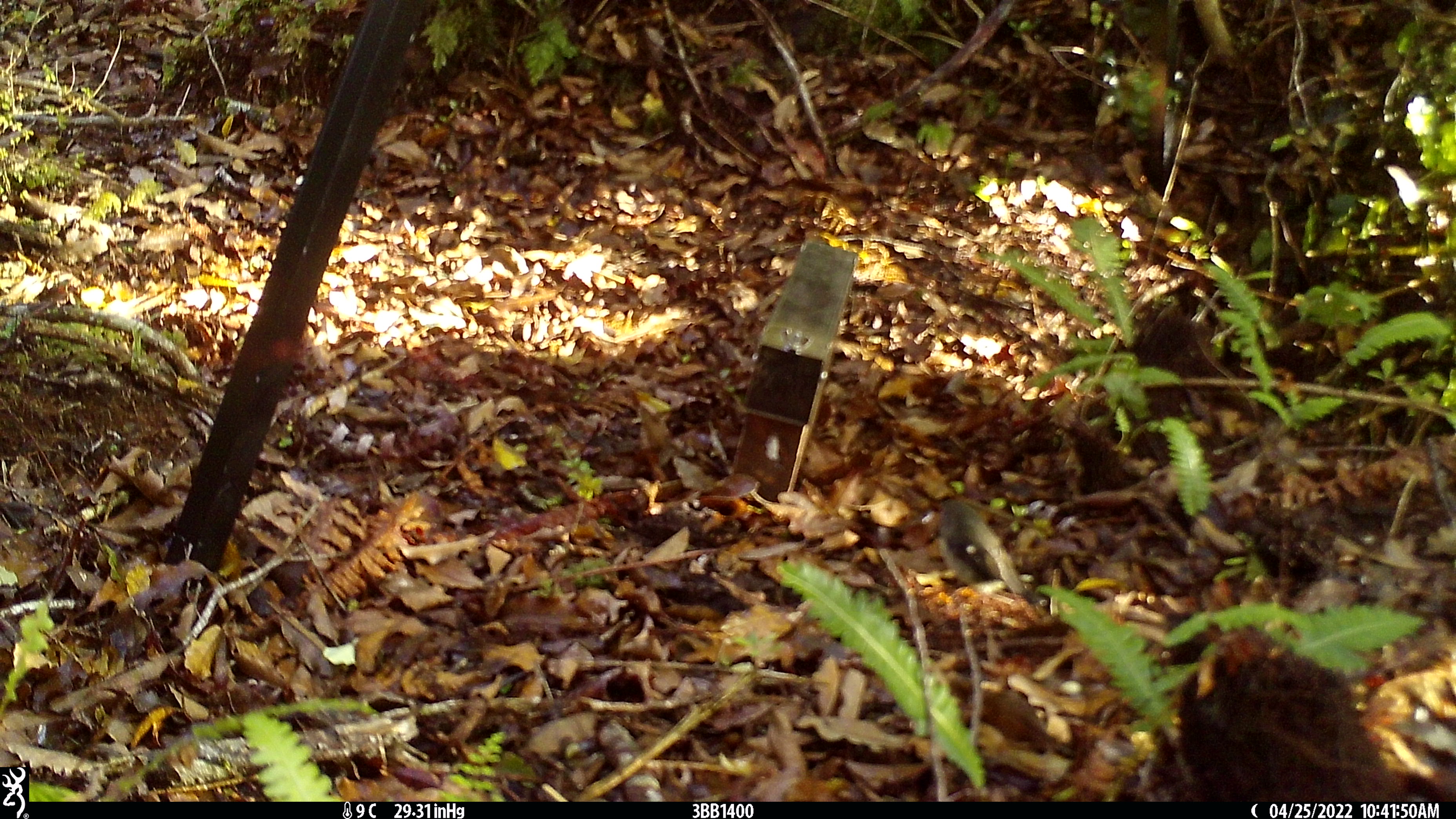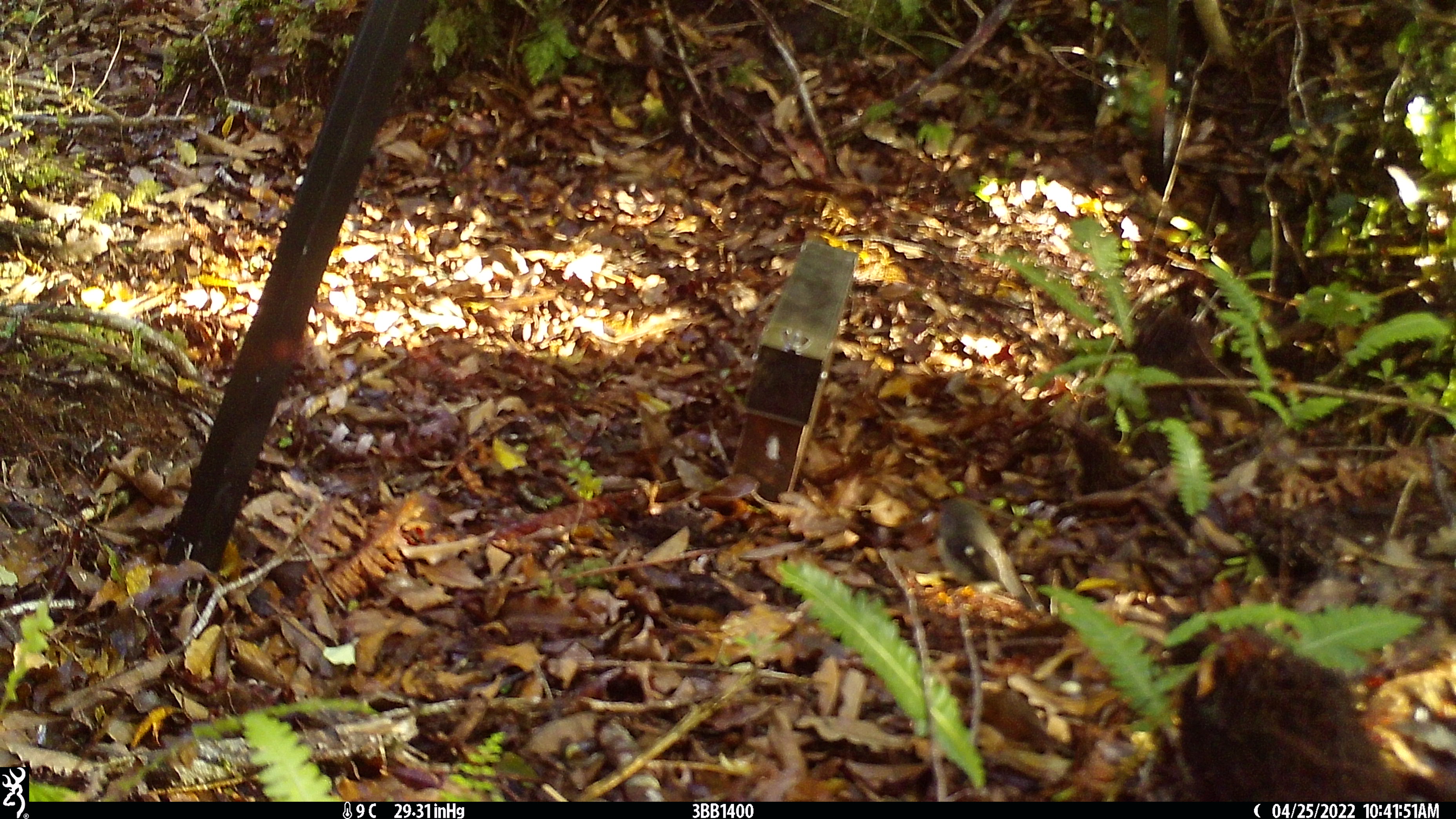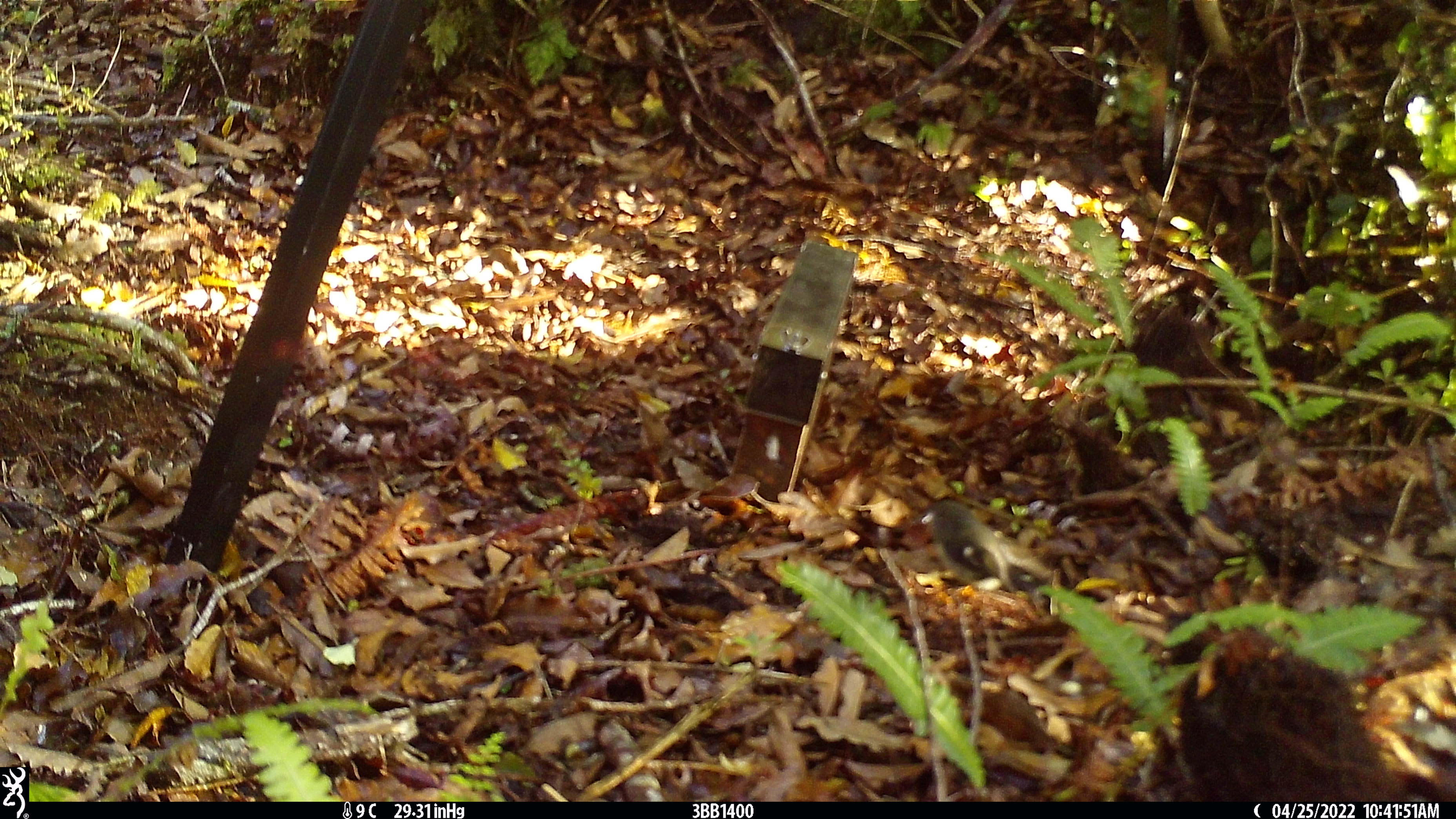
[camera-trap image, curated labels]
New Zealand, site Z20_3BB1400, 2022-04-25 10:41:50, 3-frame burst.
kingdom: Animalia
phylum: Chordata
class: Aves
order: Passeriformes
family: Petroicidae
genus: Petroica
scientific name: Petroica macrocephala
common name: tomtit